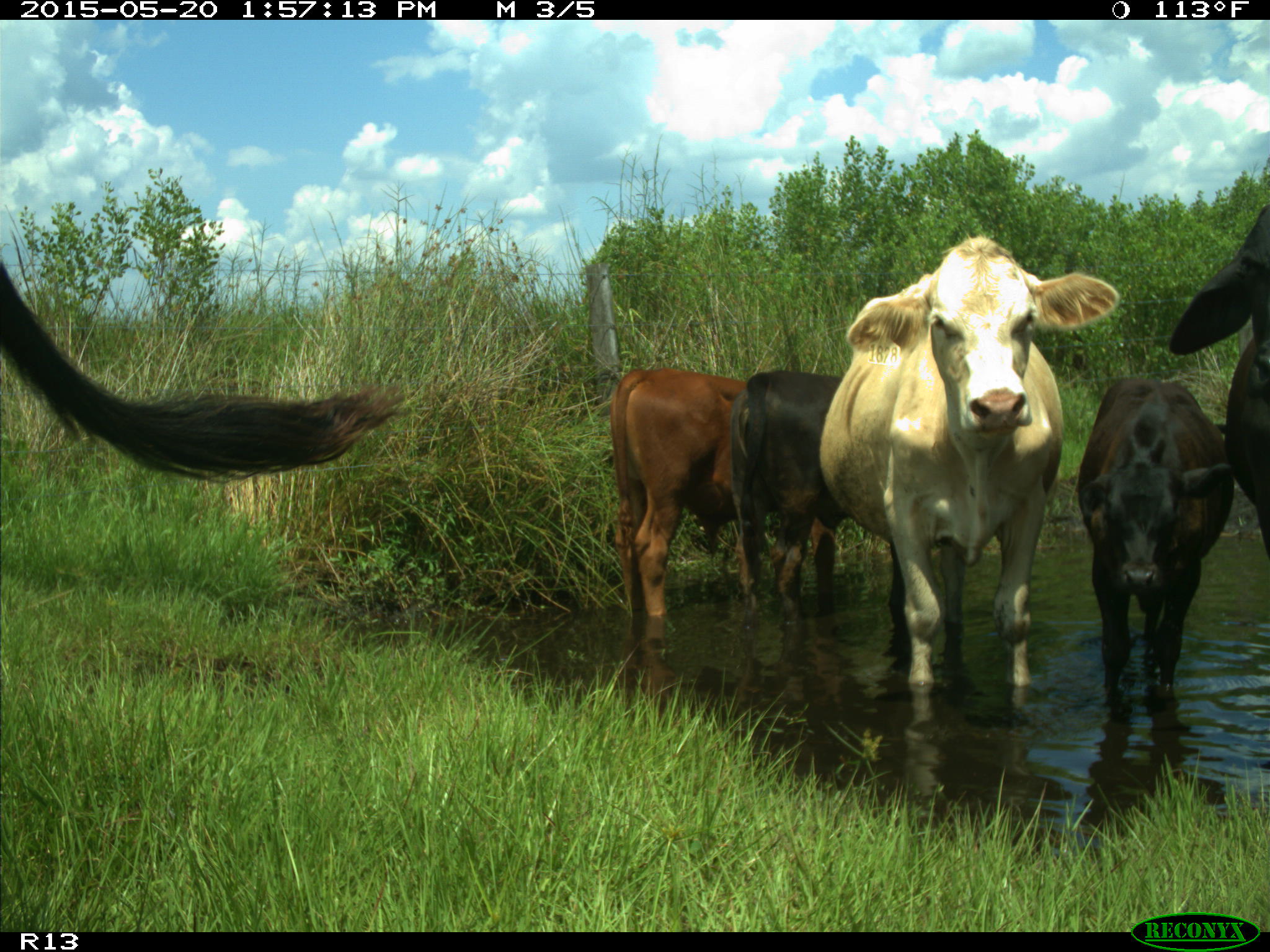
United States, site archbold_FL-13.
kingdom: Animalia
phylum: Chordata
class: Mammalia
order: Artiodactyla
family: Bovidae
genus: Bos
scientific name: Bos taurus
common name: domestic cow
Bos taurus (domestic cow).